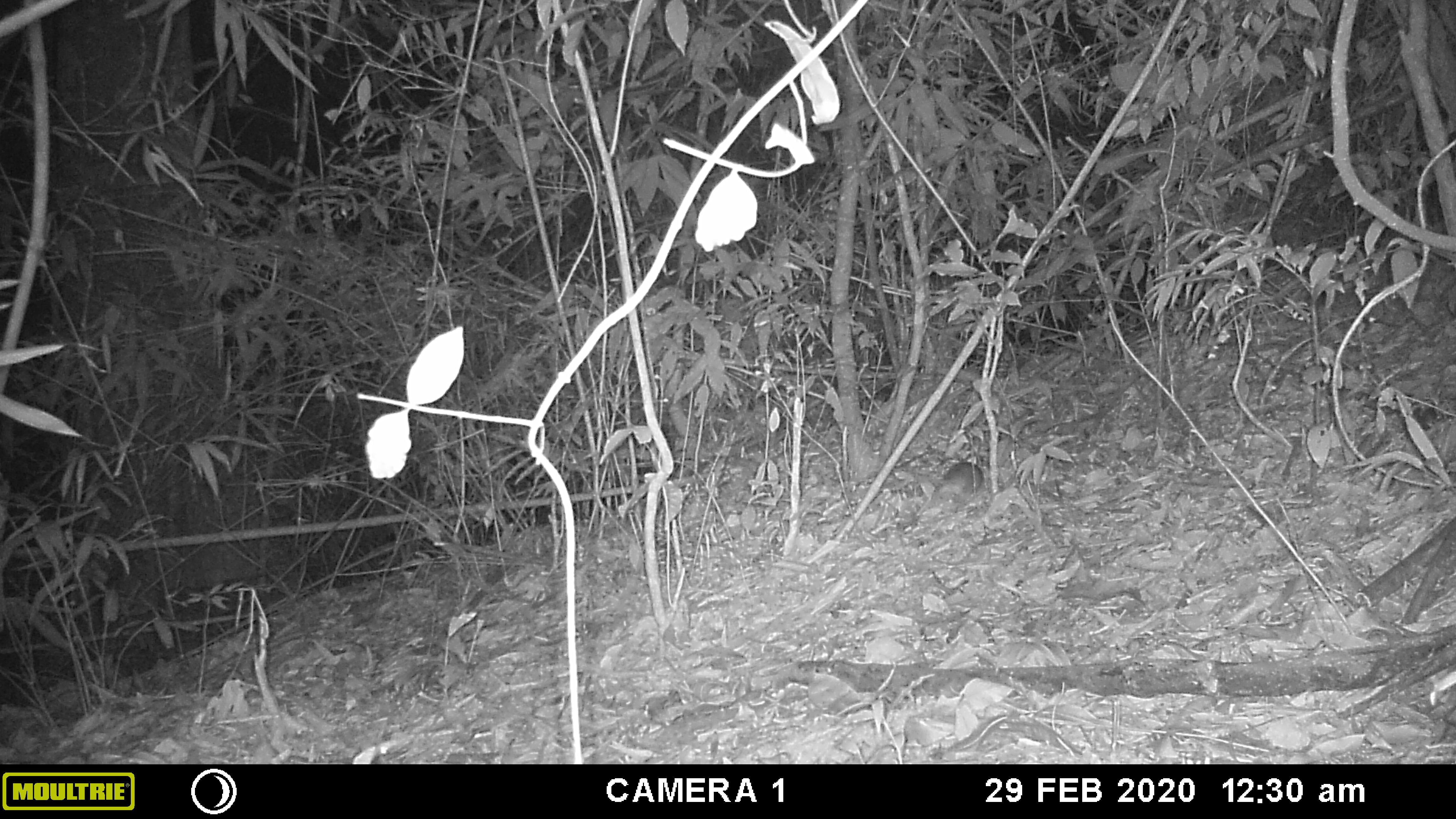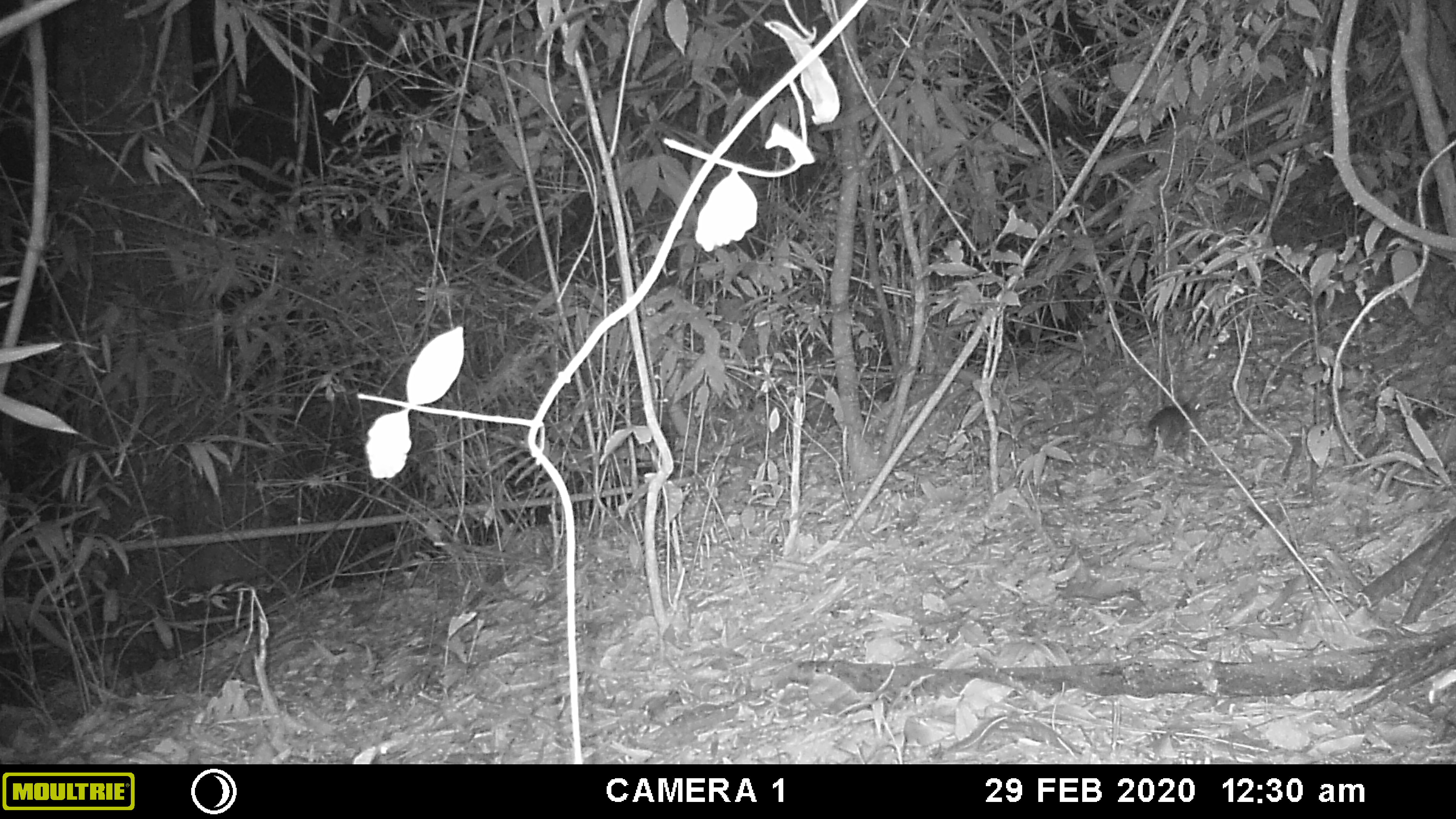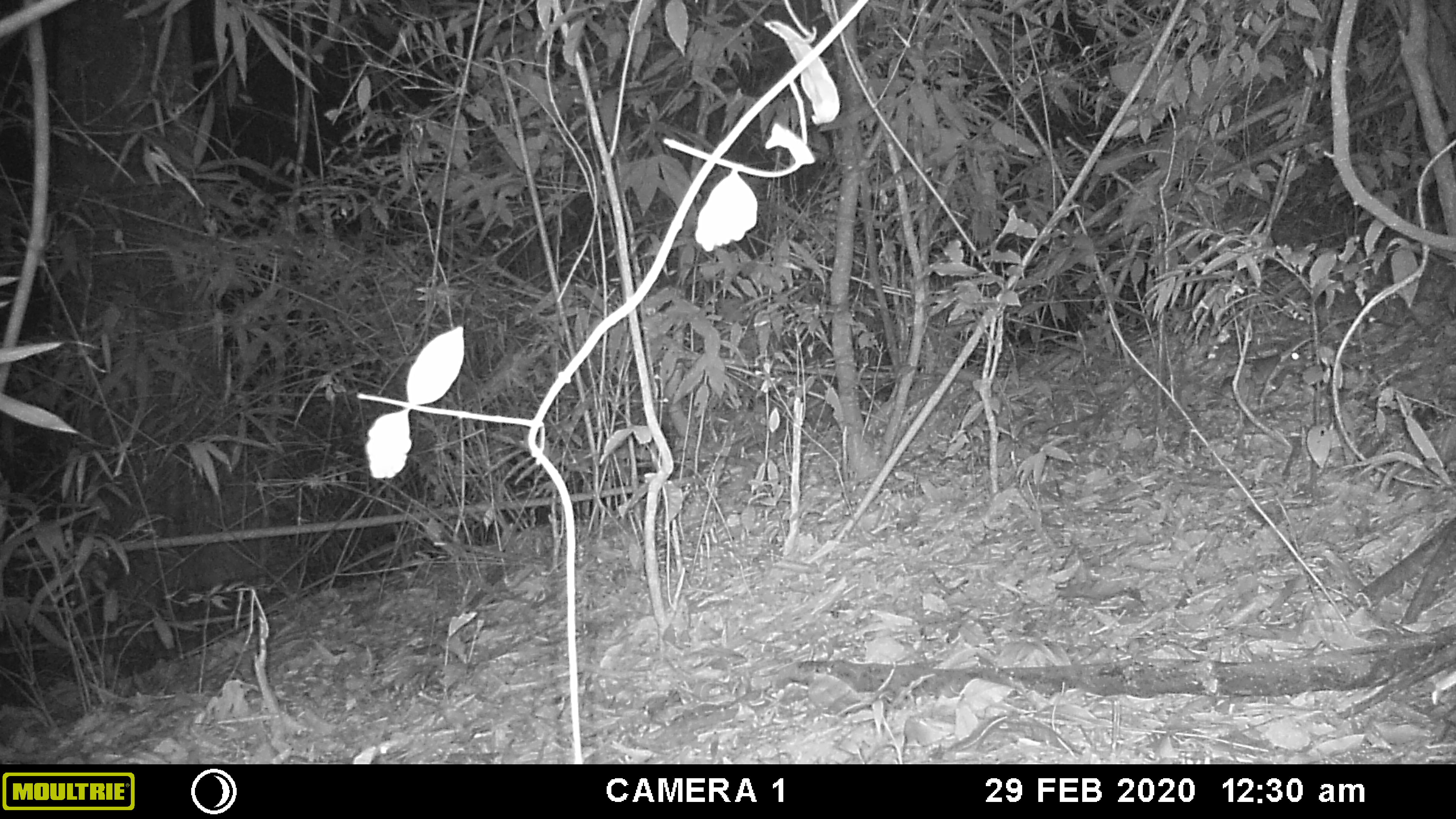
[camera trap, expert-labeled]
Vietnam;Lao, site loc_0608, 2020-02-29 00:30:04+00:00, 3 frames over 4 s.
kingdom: Animalia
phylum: Chordata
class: Mammalia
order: Rodentia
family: Muridae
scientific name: Muridae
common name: old-world mice and rats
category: unidentified murid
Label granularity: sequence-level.